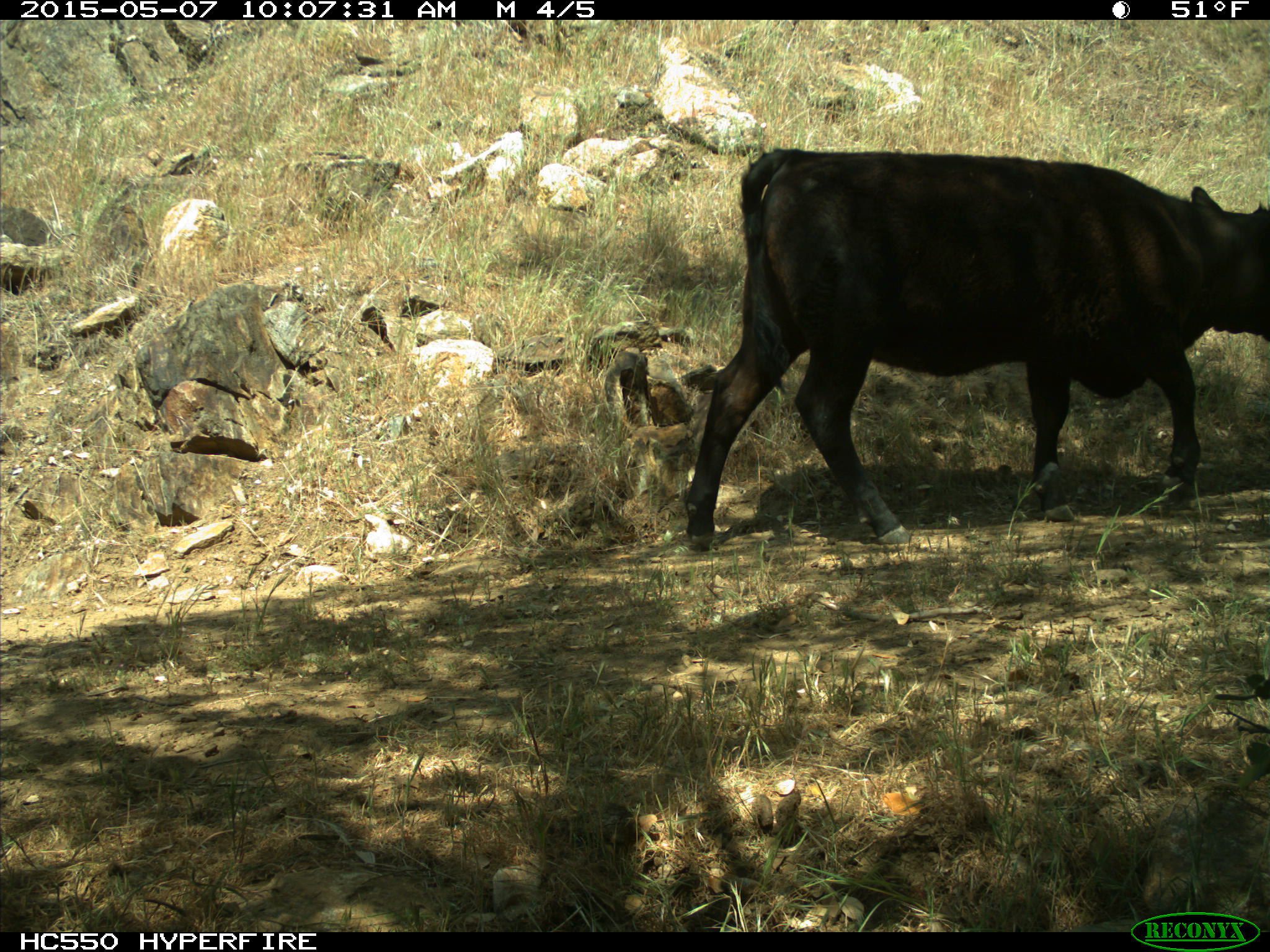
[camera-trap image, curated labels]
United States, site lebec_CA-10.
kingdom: Animalia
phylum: Chordata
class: Mammalia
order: Artiodactyla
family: Bovidae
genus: Bos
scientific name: Bos taurus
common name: domestic cow